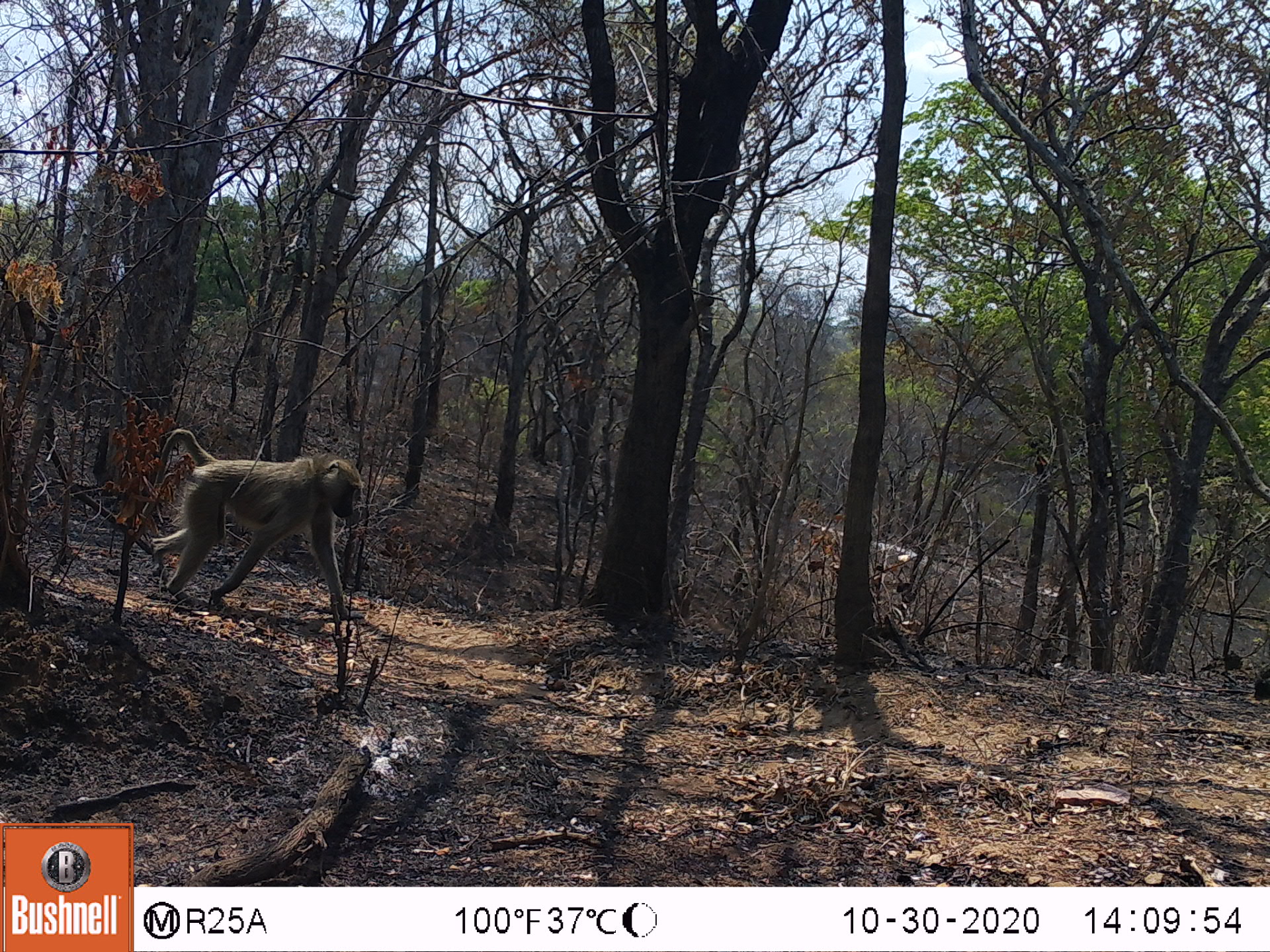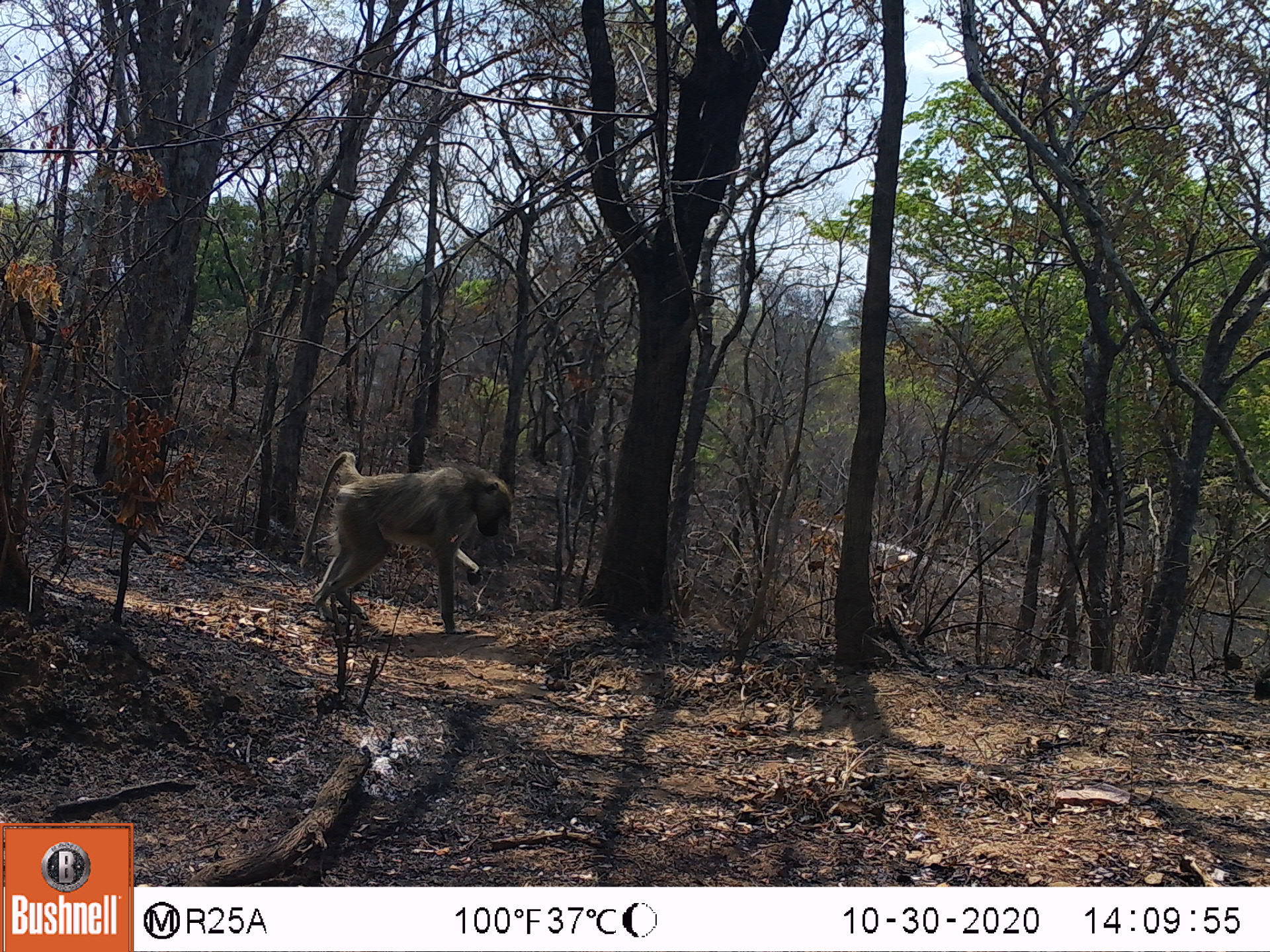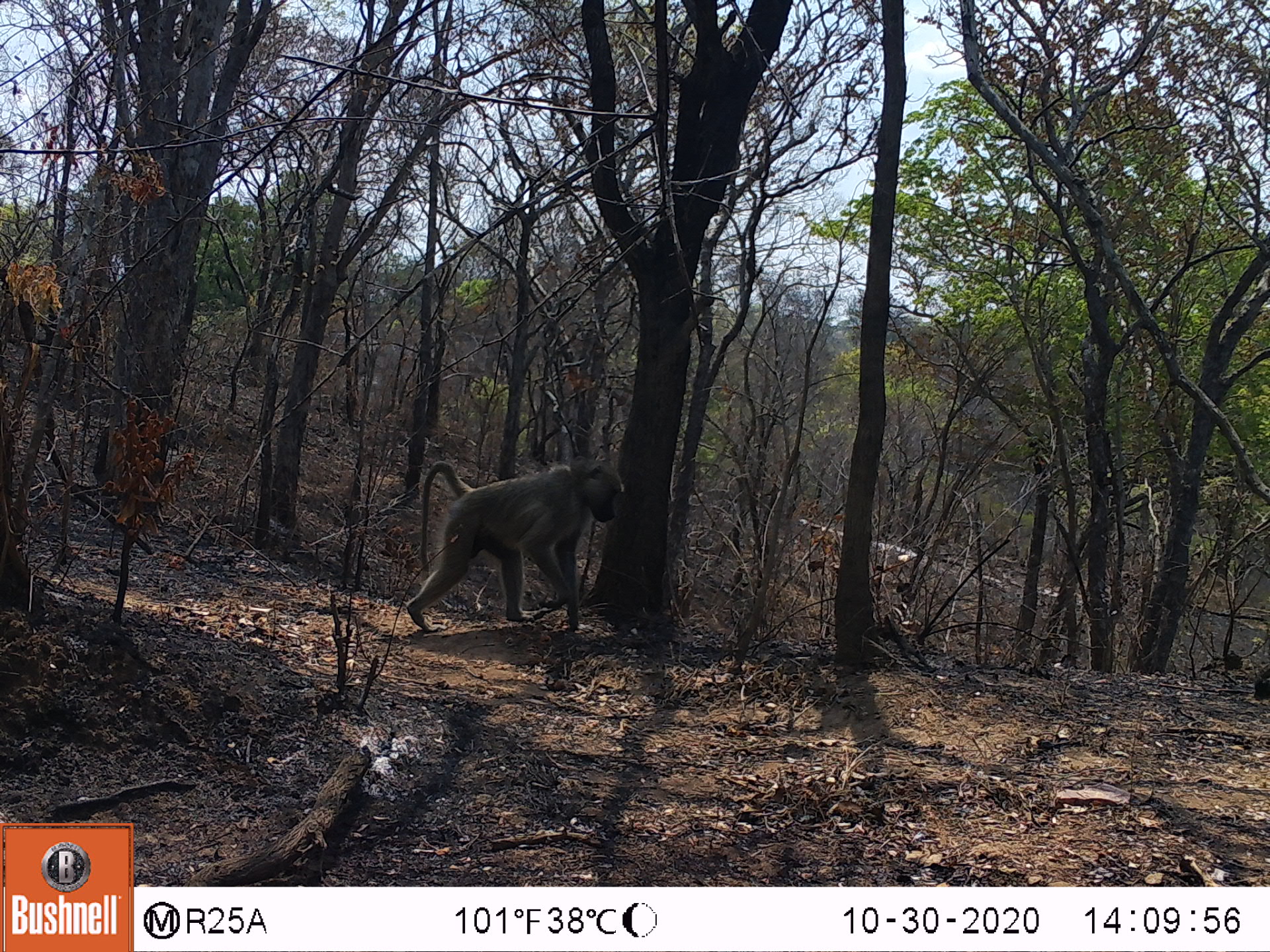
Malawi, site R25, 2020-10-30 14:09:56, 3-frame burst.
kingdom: Animalia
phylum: Chordata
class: Mammalia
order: Primates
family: Cercopithecidae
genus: Papio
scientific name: Papio cynocephalus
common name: yellow baboon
Yellow baboon (Papio cynocephalus), count 1.